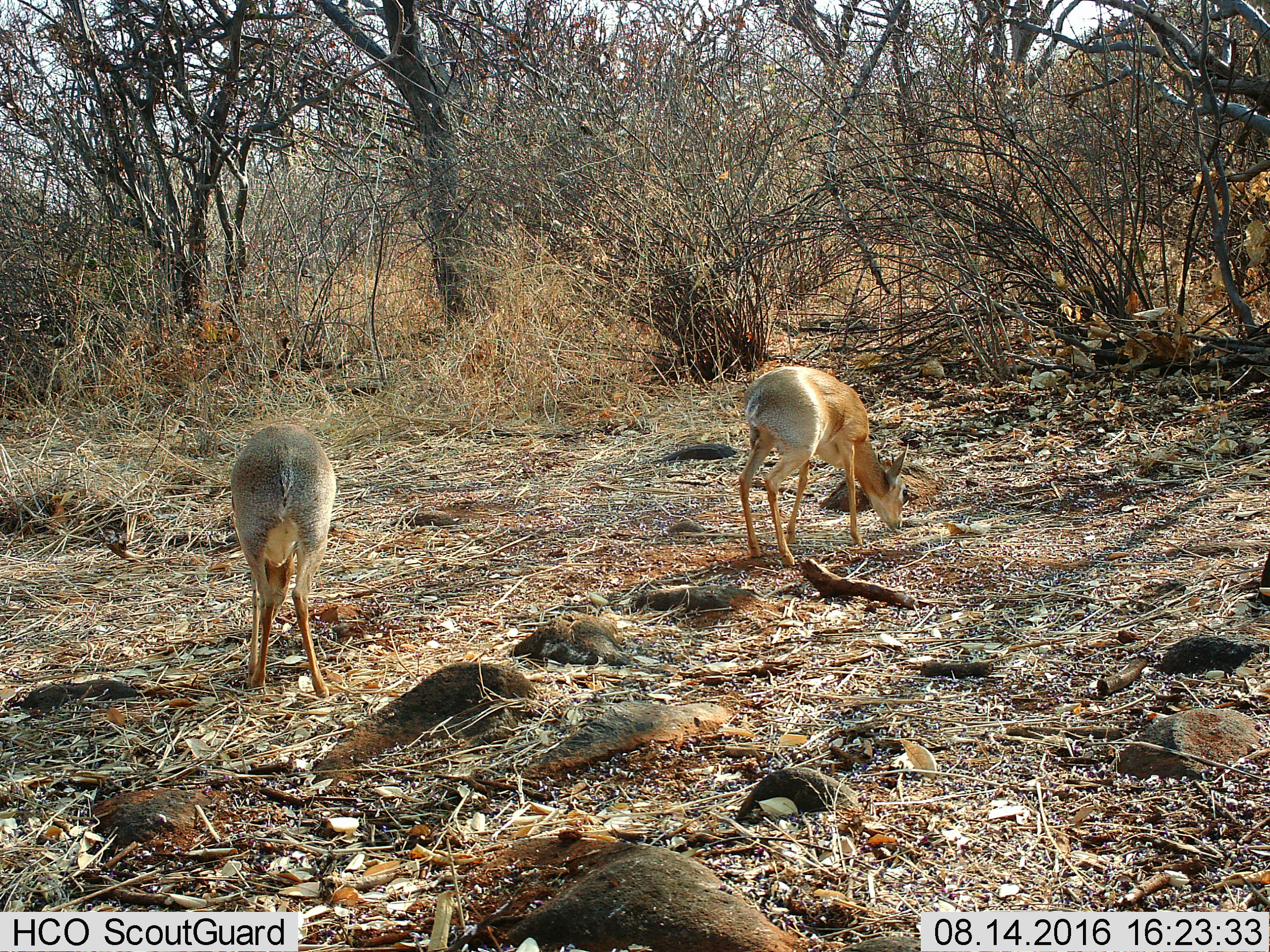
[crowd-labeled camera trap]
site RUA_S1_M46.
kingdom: Animalia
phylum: Chordata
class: Mammalia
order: Artiodactyla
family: Bovidae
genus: Madoqua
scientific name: Madoqua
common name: dik-dik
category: dikdik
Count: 2.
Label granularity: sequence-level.